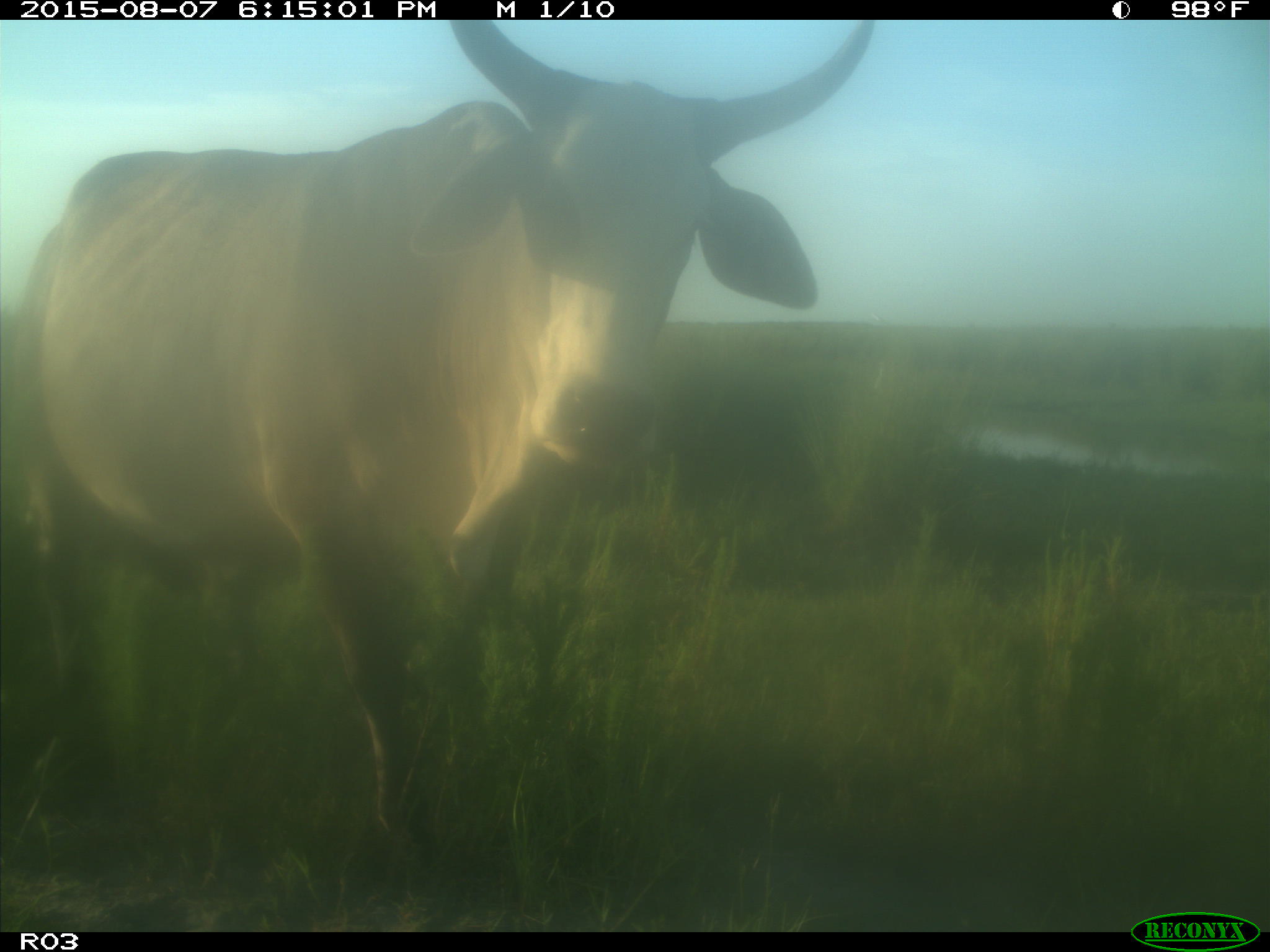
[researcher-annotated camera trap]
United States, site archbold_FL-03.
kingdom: Animalia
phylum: Chordata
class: Mammalia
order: Artiodactyla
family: Bovidae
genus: Bos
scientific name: Bos taurus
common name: domestic cow